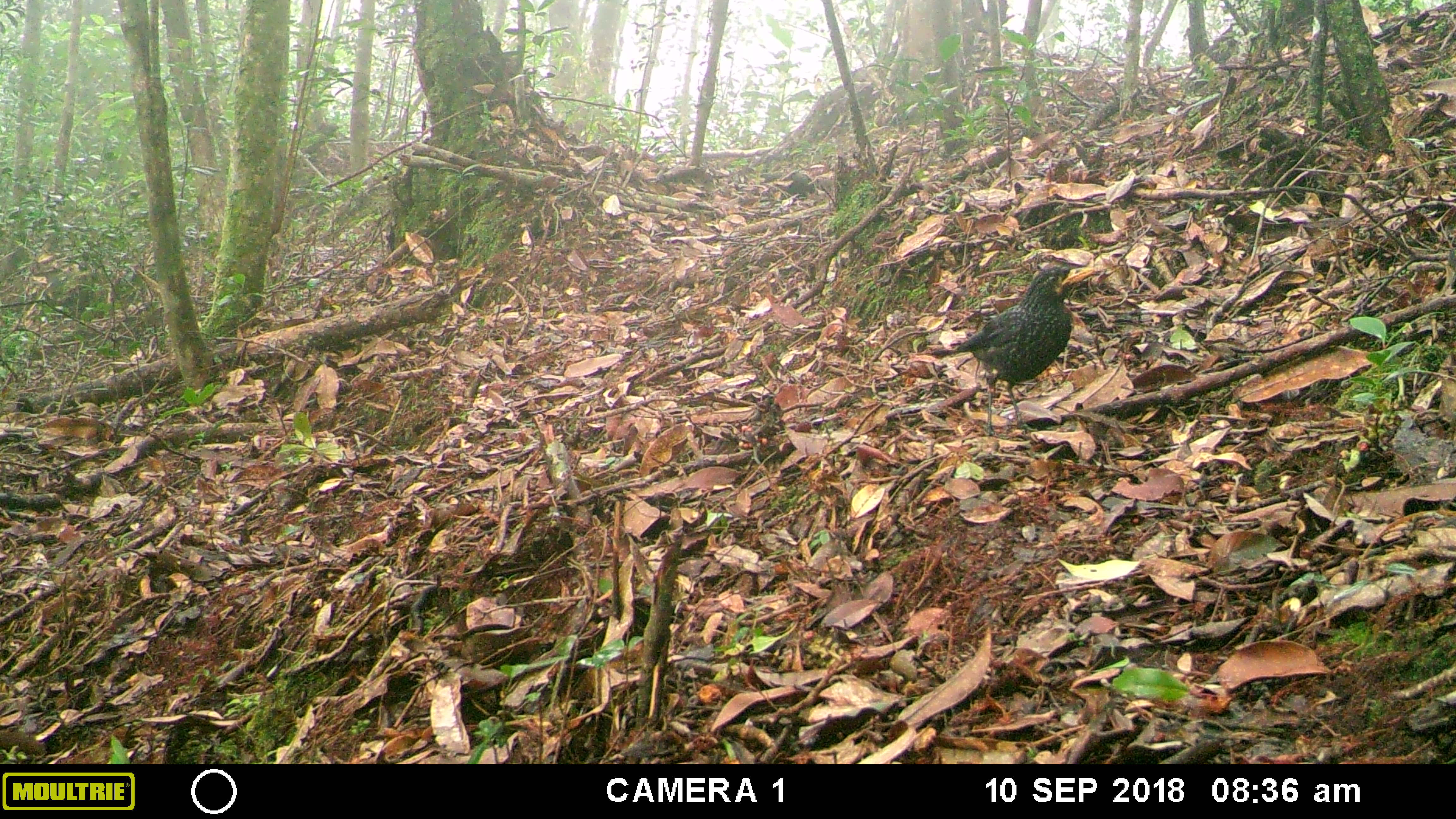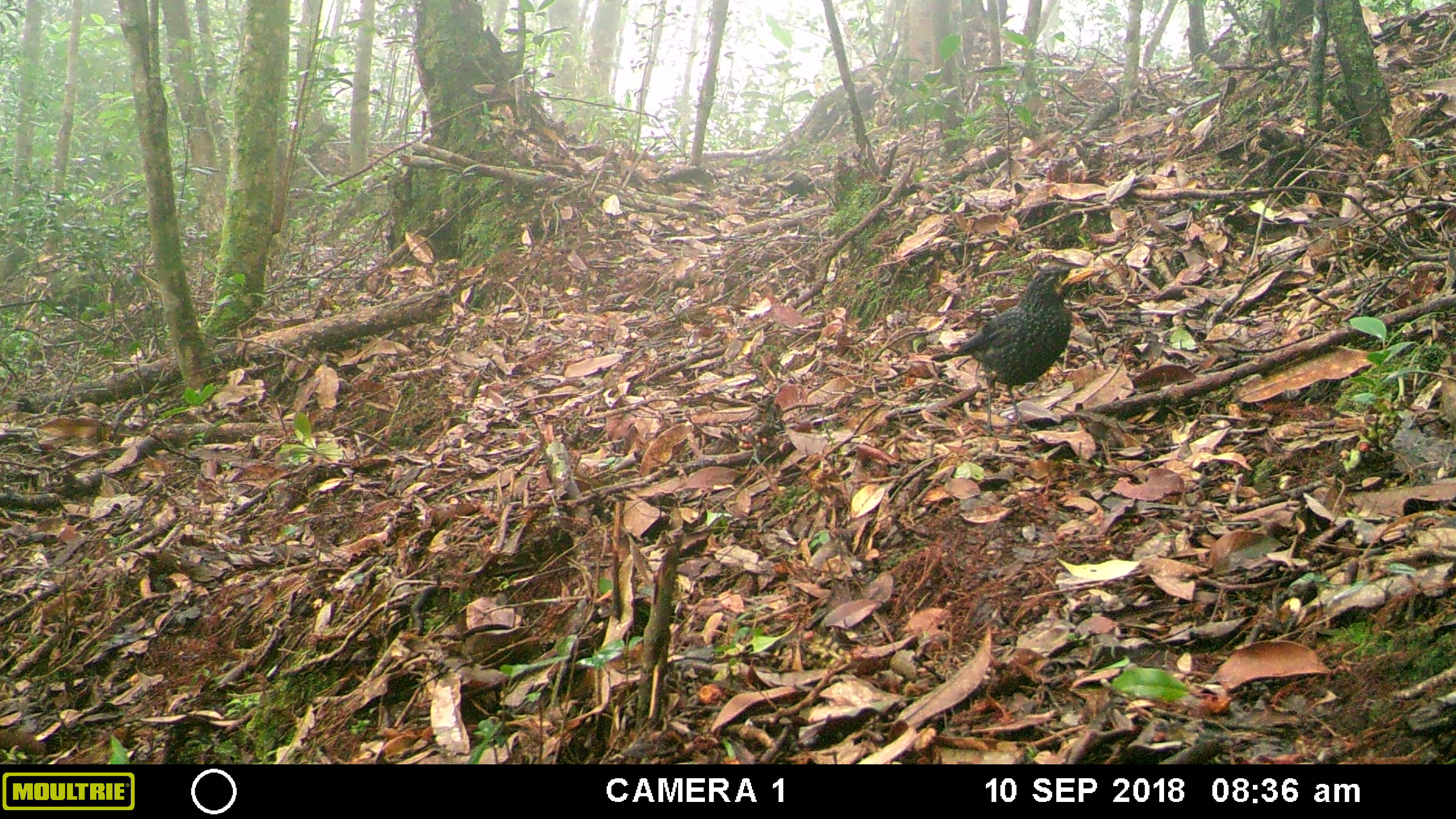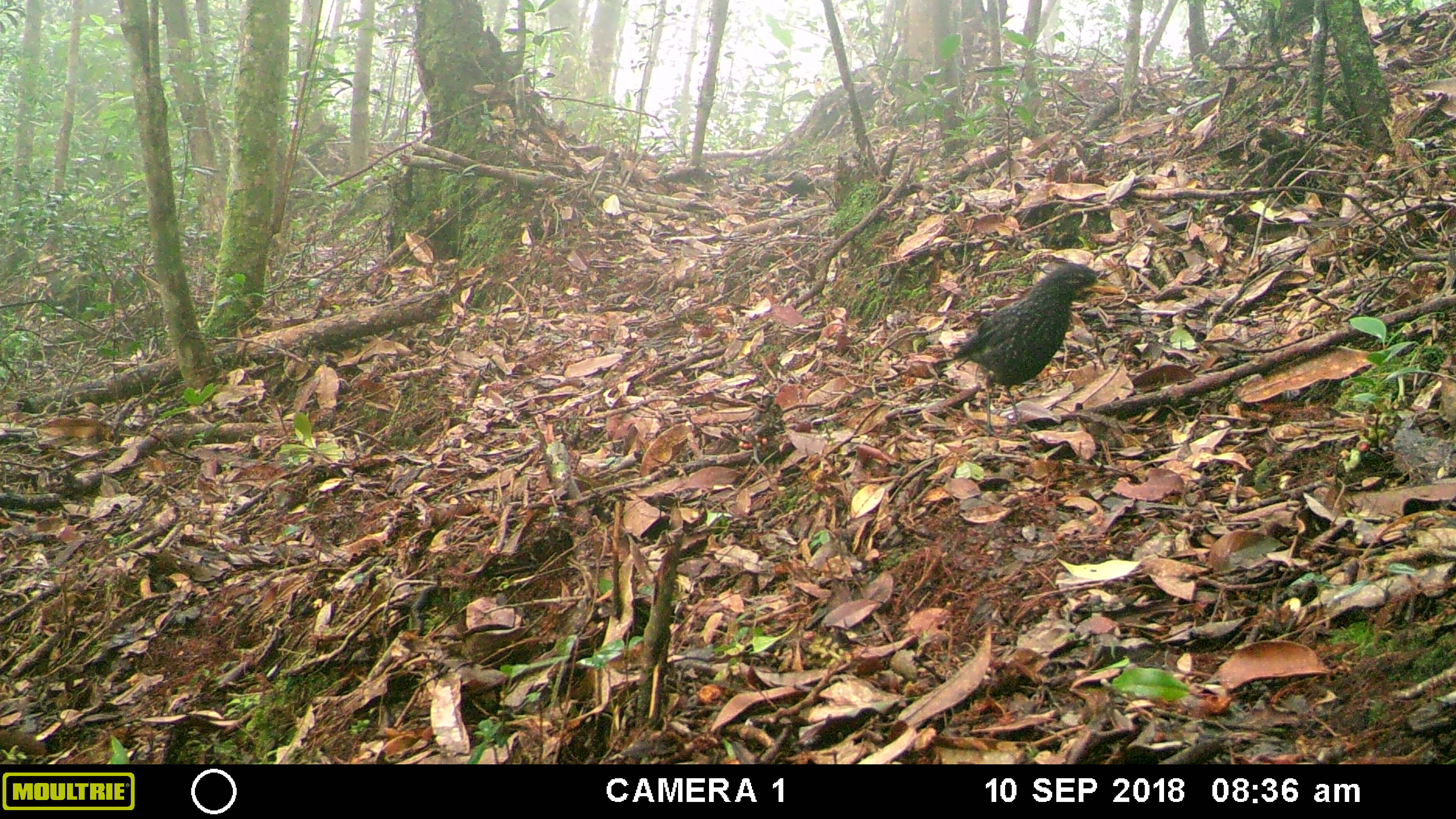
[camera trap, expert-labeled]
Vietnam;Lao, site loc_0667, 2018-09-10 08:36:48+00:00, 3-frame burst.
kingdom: Animalia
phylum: Chordata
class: Aves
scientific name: Aves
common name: bird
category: unidentified bird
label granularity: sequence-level